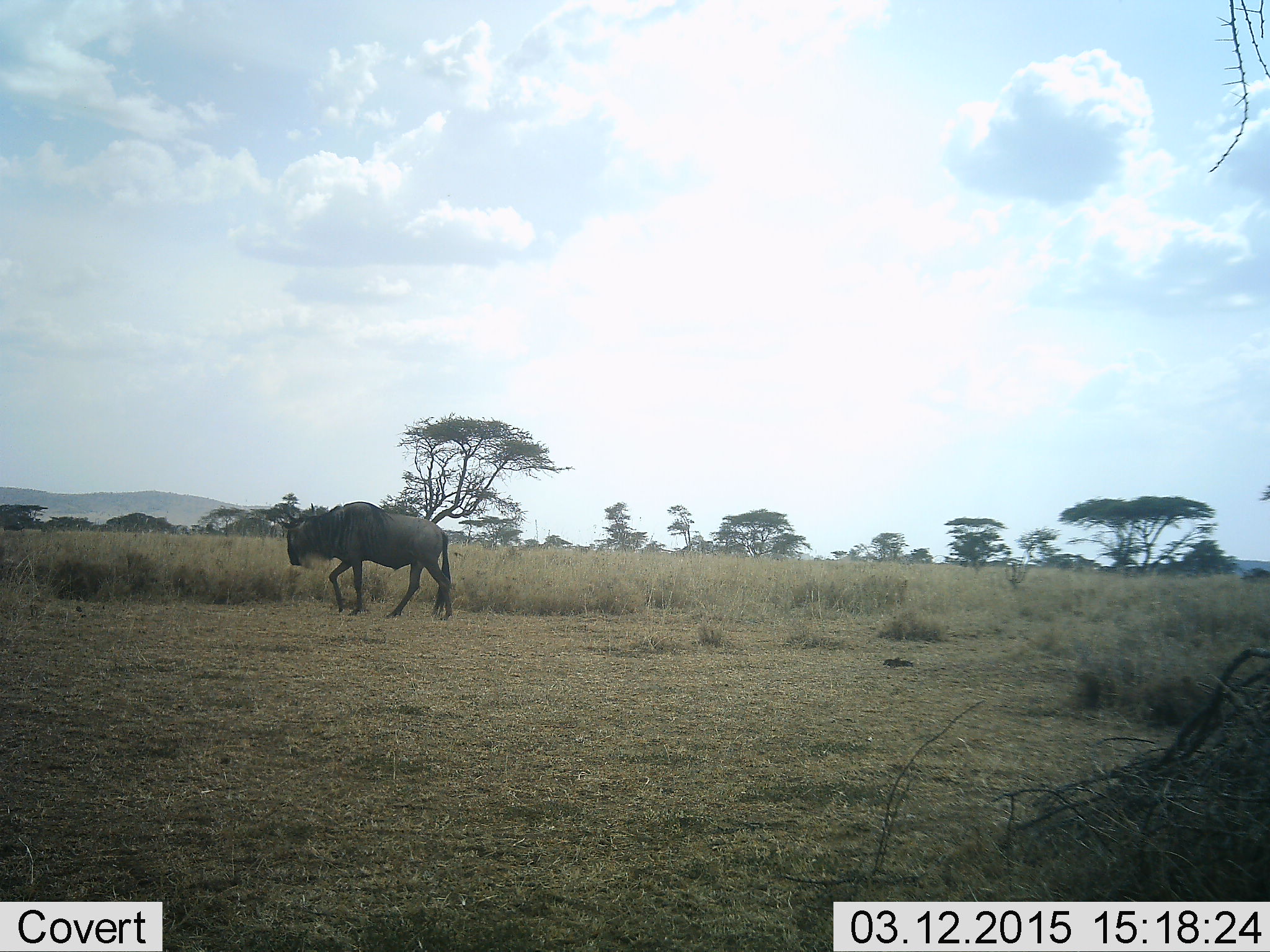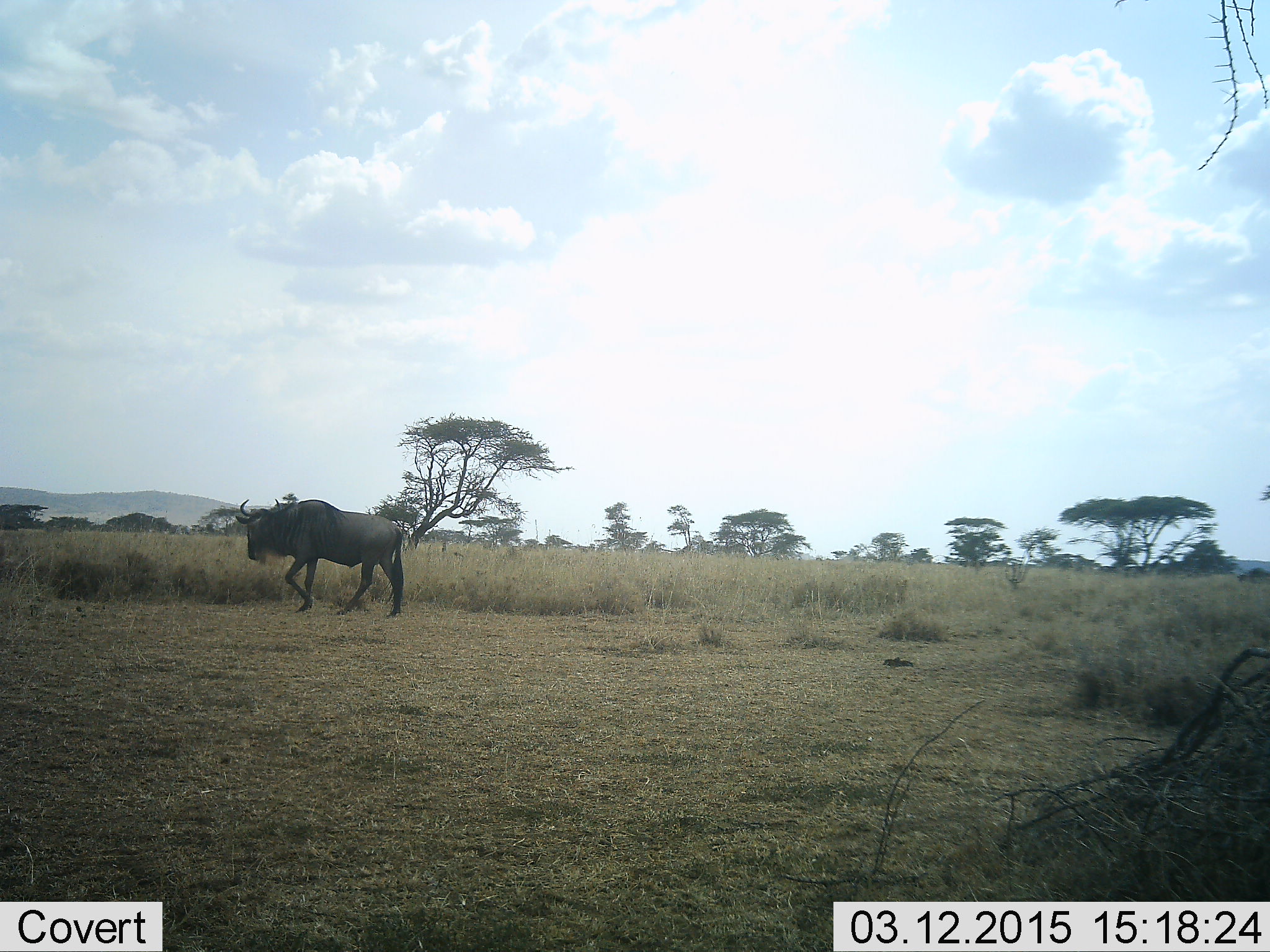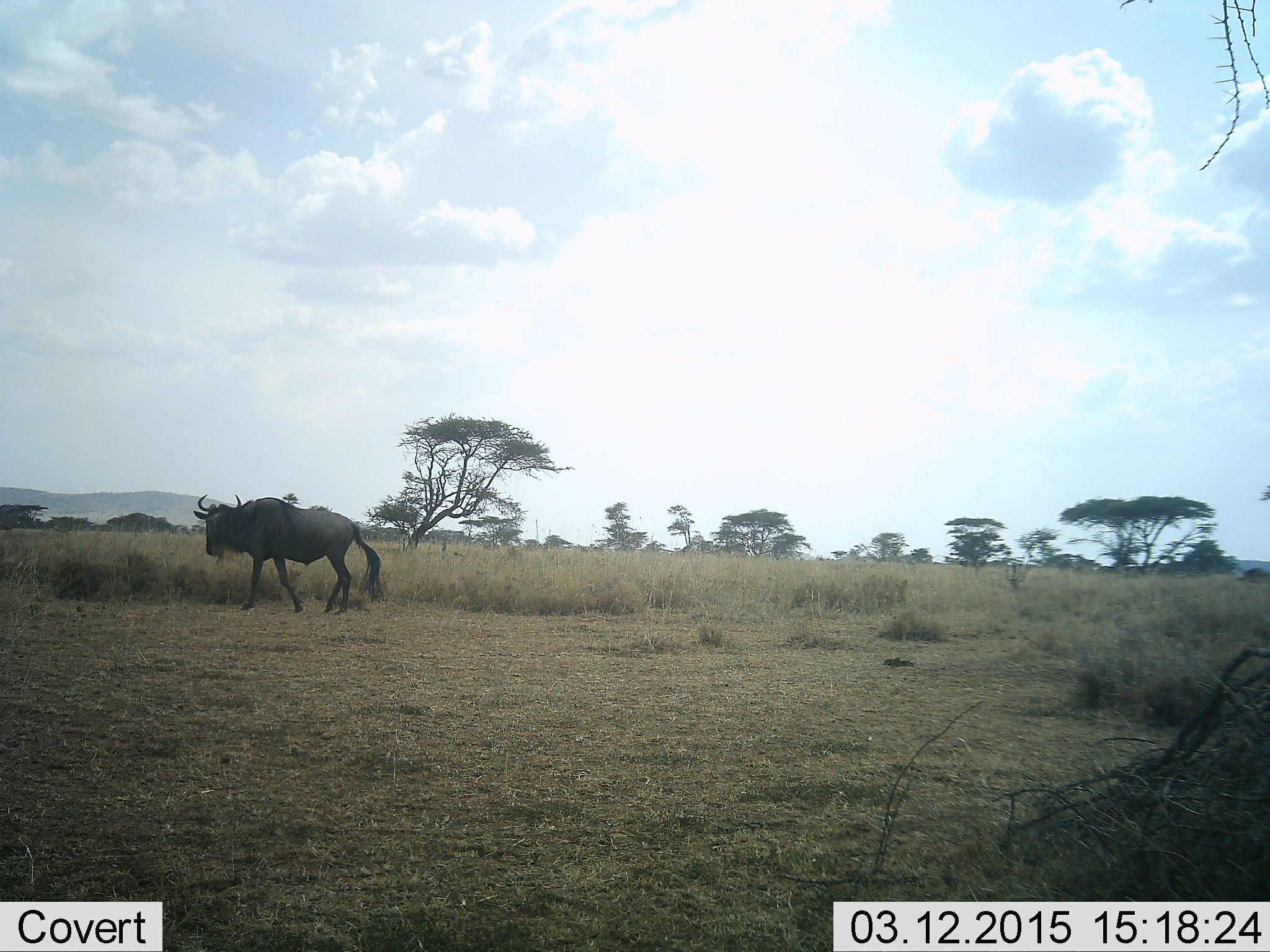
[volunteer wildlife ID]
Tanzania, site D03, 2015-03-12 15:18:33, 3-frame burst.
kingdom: Animalia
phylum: Chordata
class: Mammalia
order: Artiodactyla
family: Bovidae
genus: Connochaetes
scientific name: Connochaetes taurinus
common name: blue wildebeest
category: wildebeest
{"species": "wildebeest (blue wildebeest) (Connochaetes taurinus)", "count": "1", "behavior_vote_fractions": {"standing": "0%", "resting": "0%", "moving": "100%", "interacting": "0%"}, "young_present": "0%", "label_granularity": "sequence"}